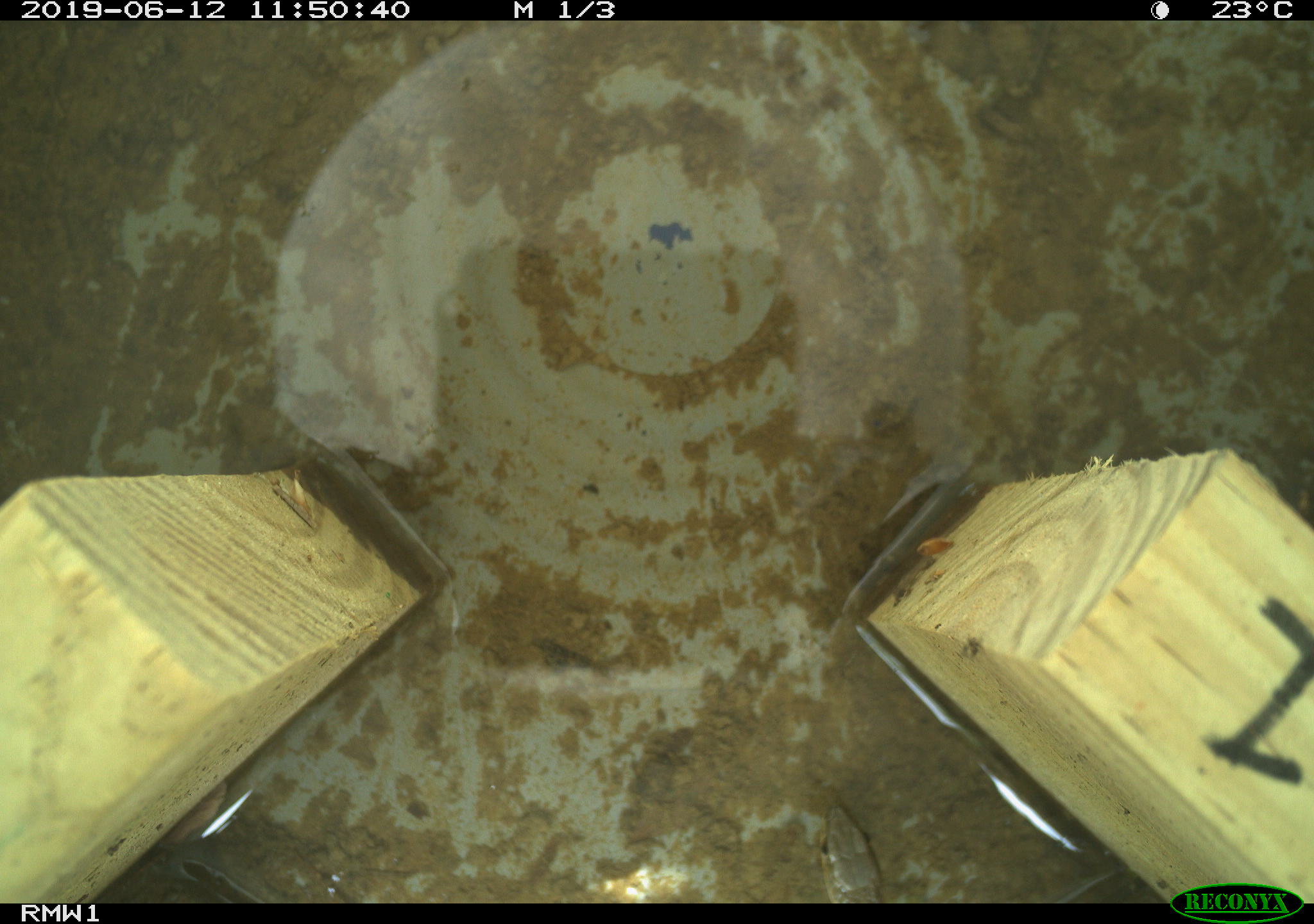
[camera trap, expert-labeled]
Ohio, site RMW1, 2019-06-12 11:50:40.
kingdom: Animalia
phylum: Chordata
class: Reptilia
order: Squamata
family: Colubridae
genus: Thamnophis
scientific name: Thamnophis sirtalis sirtalis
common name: eastern gartersnake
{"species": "eastern gartersnake (Thamnophis sirtalis sirtalis)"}